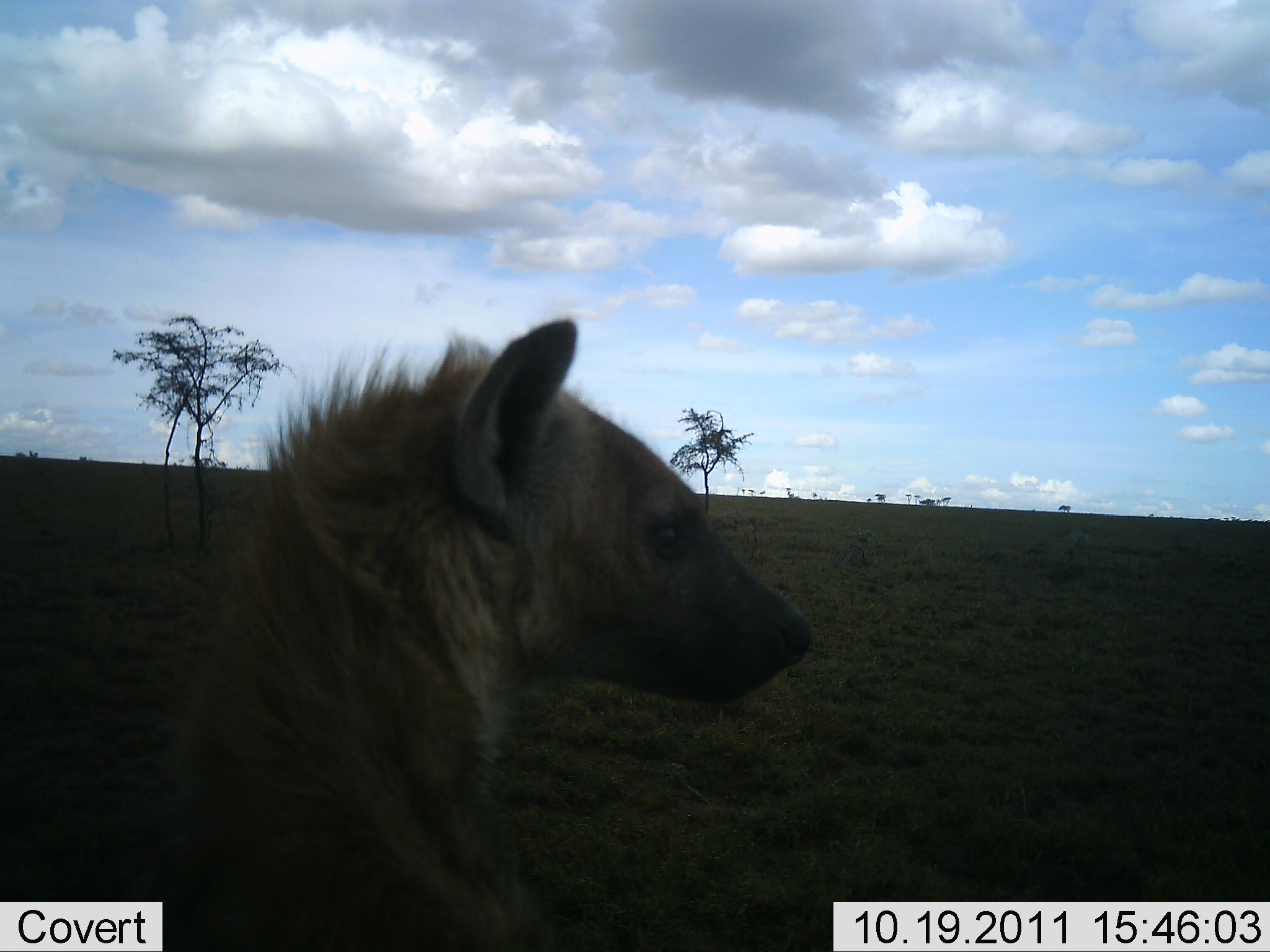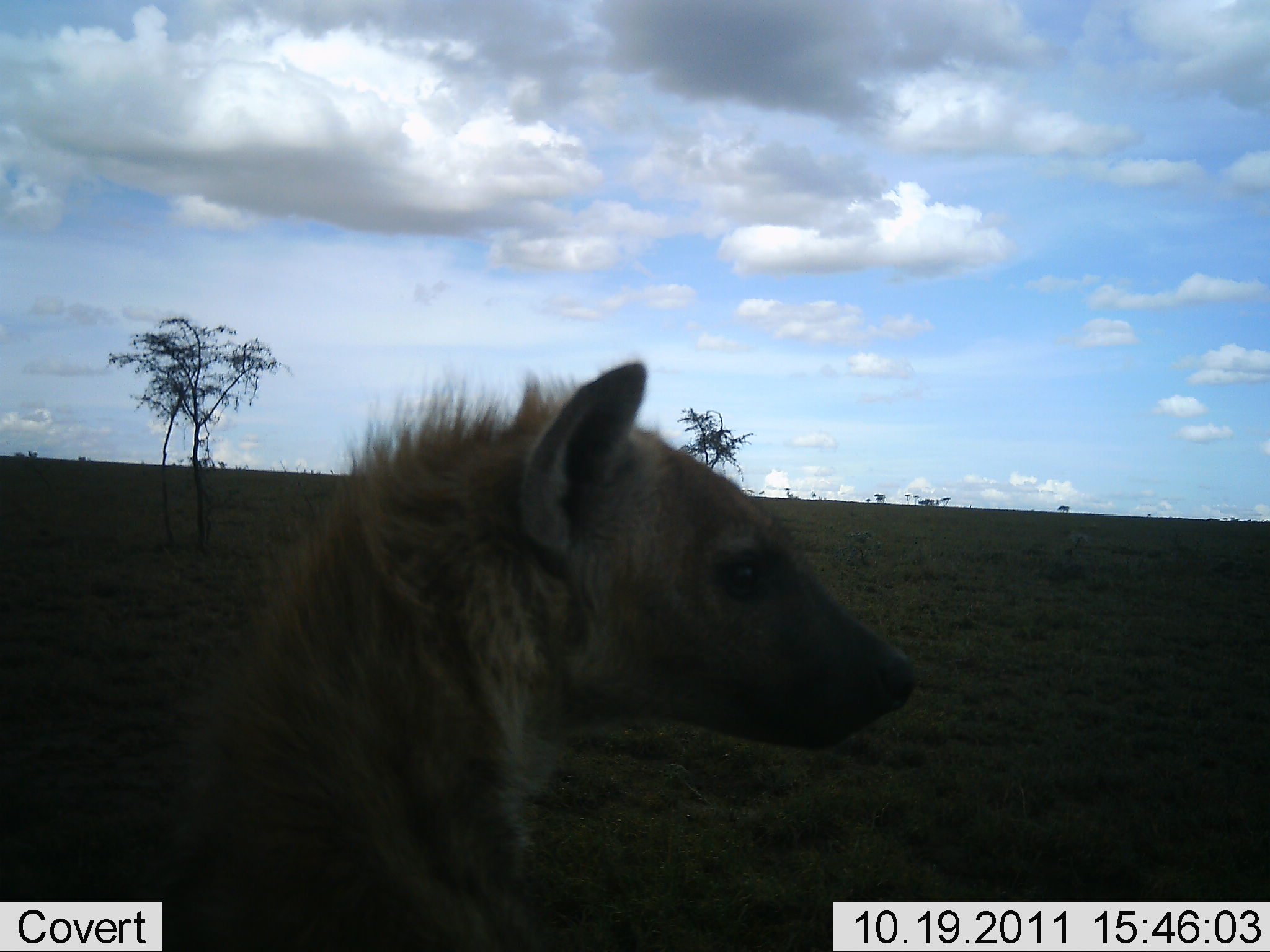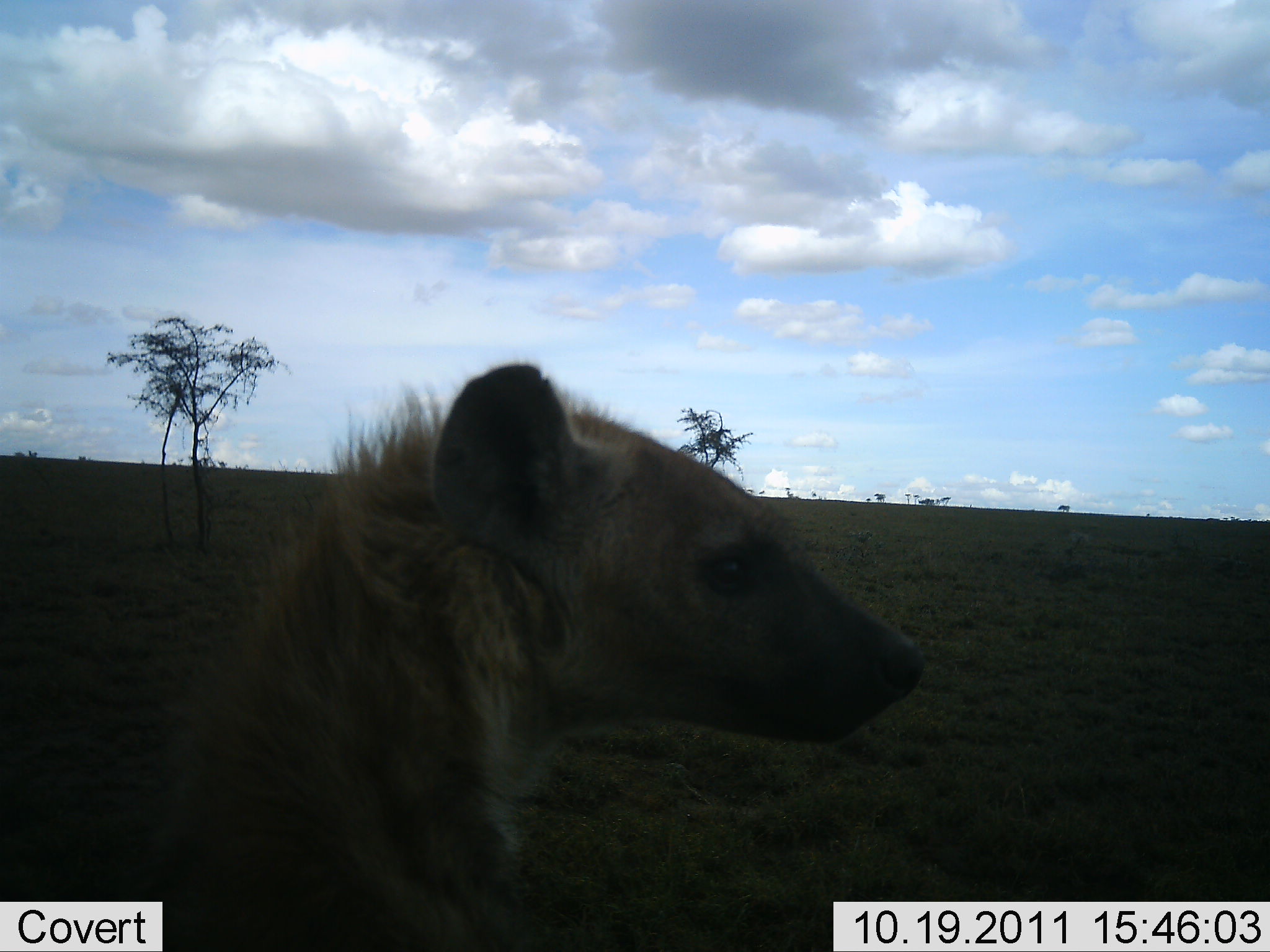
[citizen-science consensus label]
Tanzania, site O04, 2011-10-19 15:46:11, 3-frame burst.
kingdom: Animalia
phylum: Chordata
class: Mammalia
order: Carnivora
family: Hyaenidae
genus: Crocuta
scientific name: Crocuta crocuta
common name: spotted hyena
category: hyenaspotted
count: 1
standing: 46%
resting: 54%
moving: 0%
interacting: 0%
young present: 0%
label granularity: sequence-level